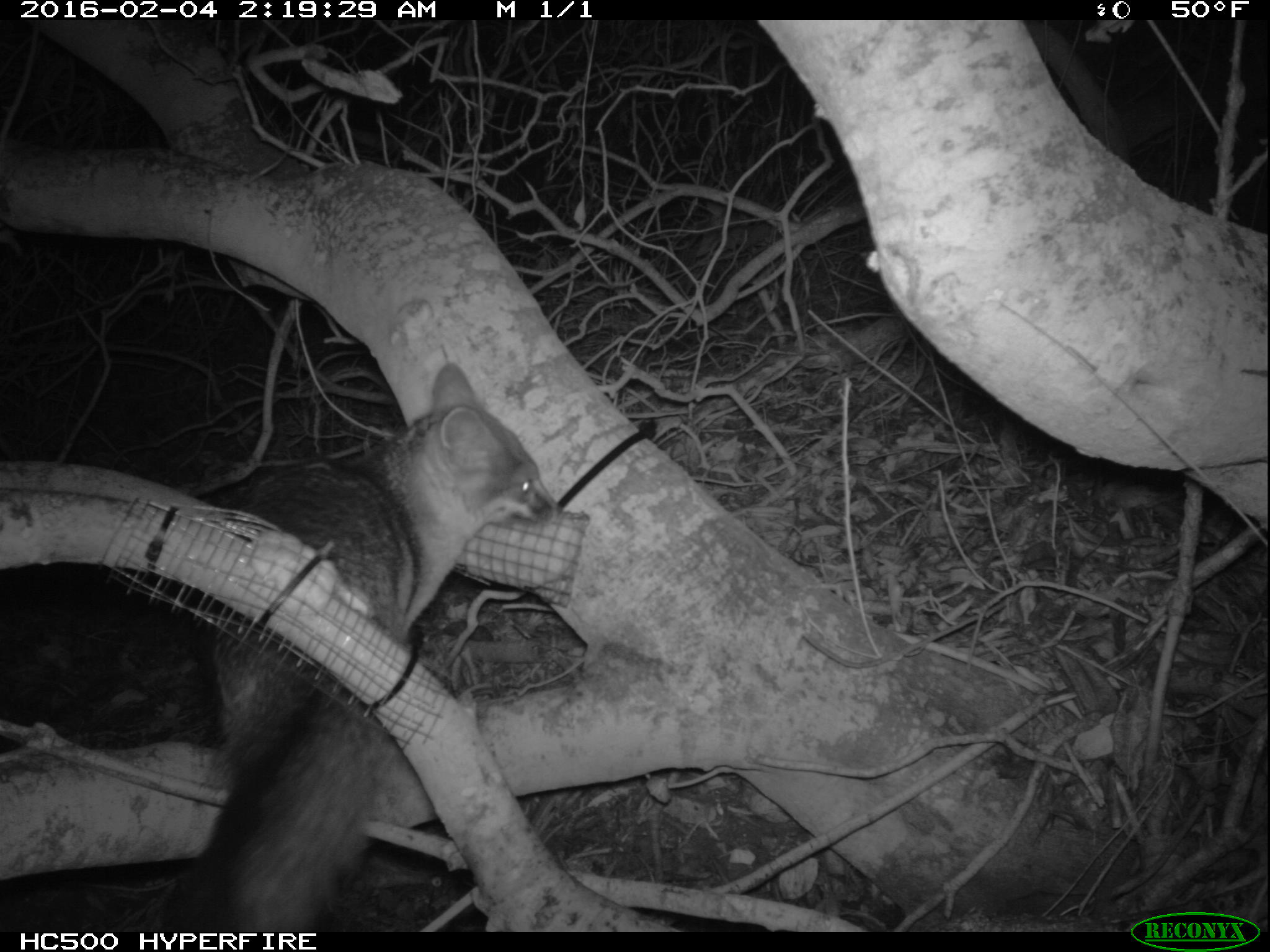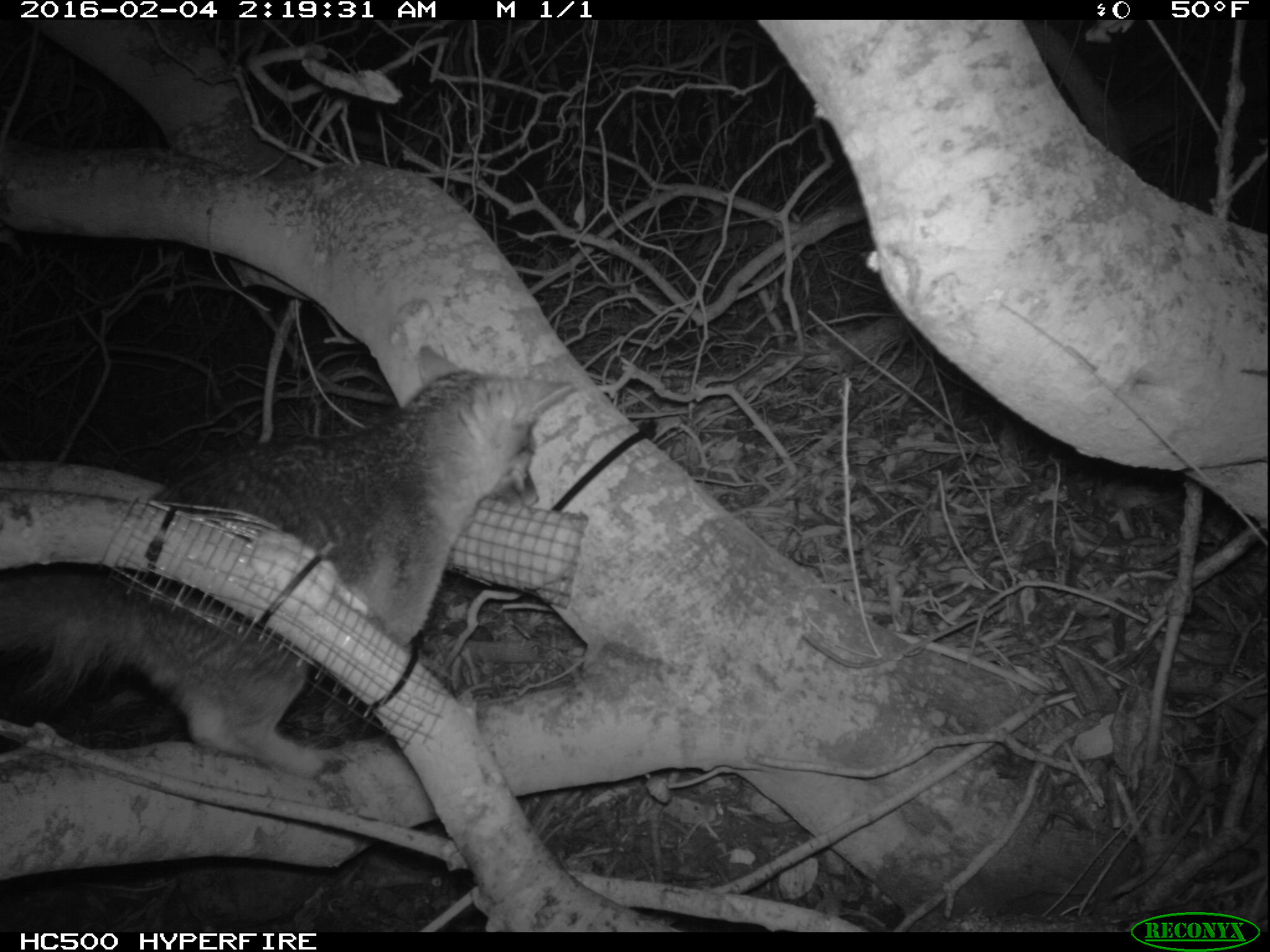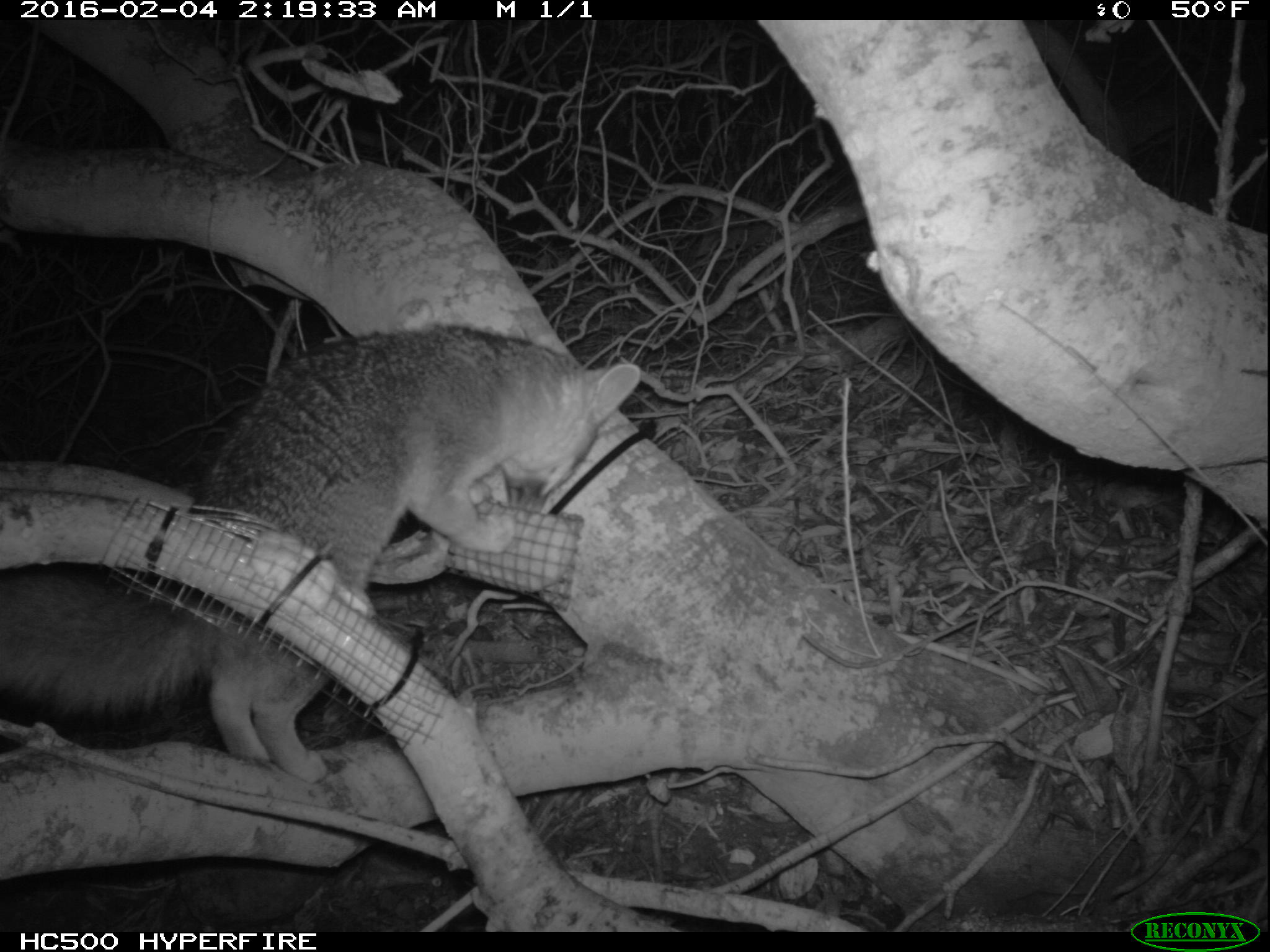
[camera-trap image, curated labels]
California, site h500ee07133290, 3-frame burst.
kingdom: Animalia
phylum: Chordata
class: Mammalia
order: Carnivora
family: Canidae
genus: Urocyon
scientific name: Urocyon littoralis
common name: island fox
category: fox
Fox (island fox) (Urocyon littoralis).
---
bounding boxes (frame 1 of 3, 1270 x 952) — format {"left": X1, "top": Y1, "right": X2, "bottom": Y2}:
fox: {"left": 154, "top": 361, "right": 560, "bottom": 932}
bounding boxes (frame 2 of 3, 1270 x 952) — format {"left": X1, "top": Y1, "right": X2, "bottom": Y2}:
fox: {"left": 0, "top": 346, "right": 574, "bottom": 778}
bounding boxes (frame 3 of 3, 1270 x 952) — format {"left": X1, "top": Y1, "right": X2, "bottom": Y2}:
fox: {"left": 0, "top": 319, "right": 643, "bottom": 785}